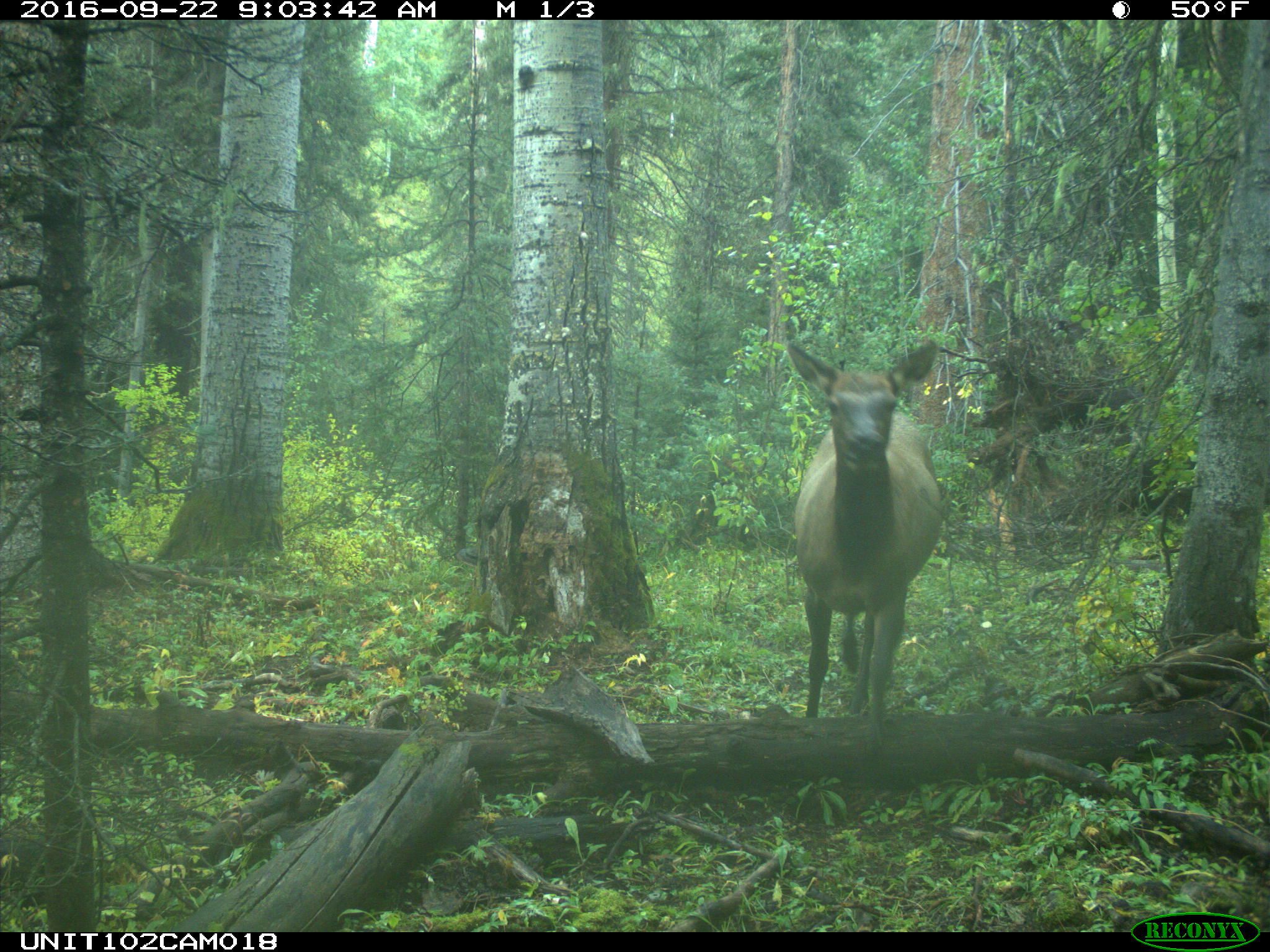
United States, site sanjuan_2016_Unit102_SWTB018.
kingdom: Animalia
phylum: Chordata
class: Mammalia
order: Artiodactyla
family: Cervidae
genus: Cervus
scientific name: Cervus elaphus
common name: red deer